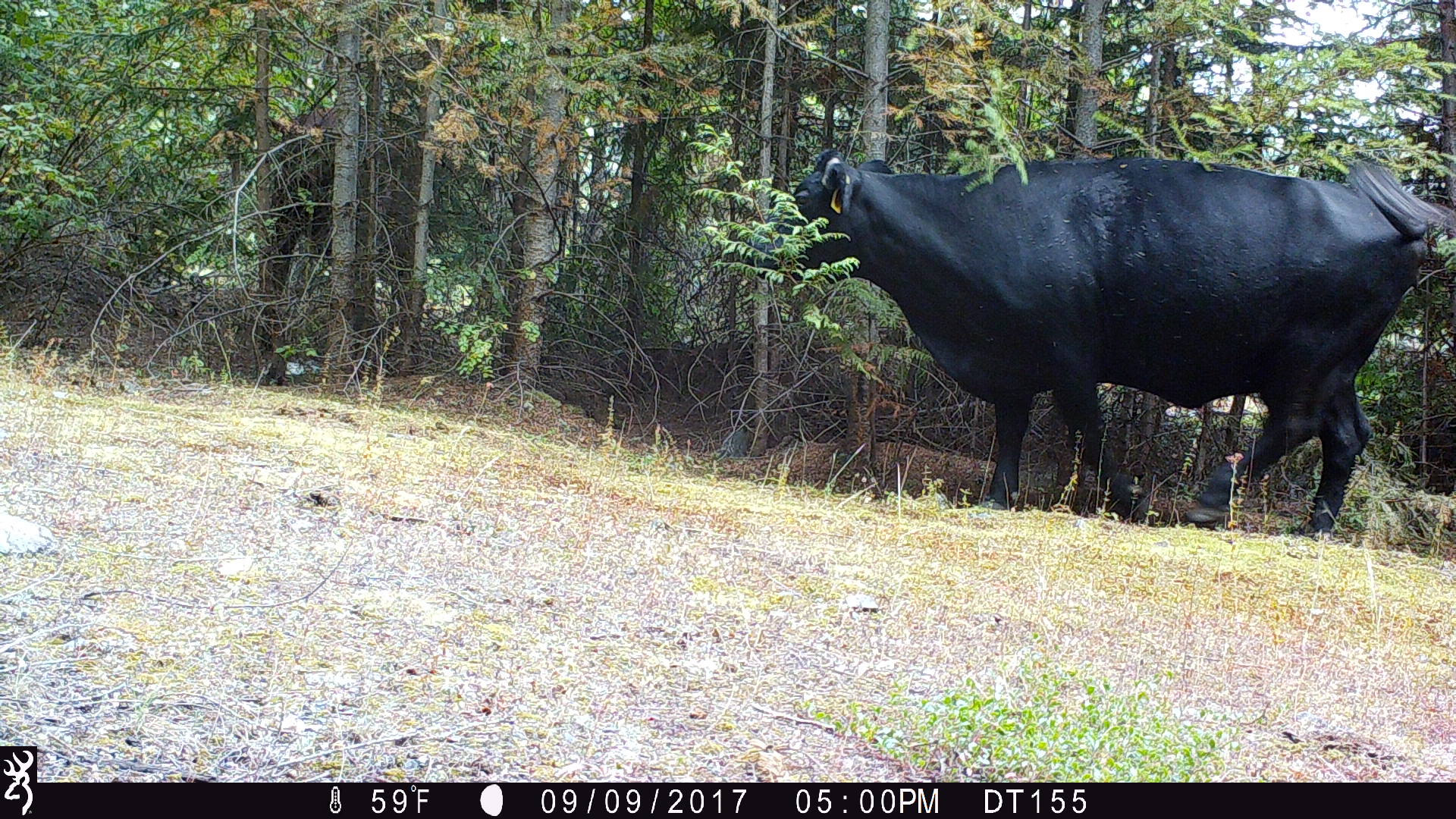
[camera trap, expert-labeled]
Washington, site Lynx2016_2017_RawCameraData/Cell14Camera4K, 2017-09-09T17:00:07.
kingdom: Animalia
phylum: Chordata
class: Mammalia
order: Artiodactyla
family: Bovidae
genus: Bos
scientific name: Bos taurus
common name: domestic cattle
Domestic cattle (Bos taurus). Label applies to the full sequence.